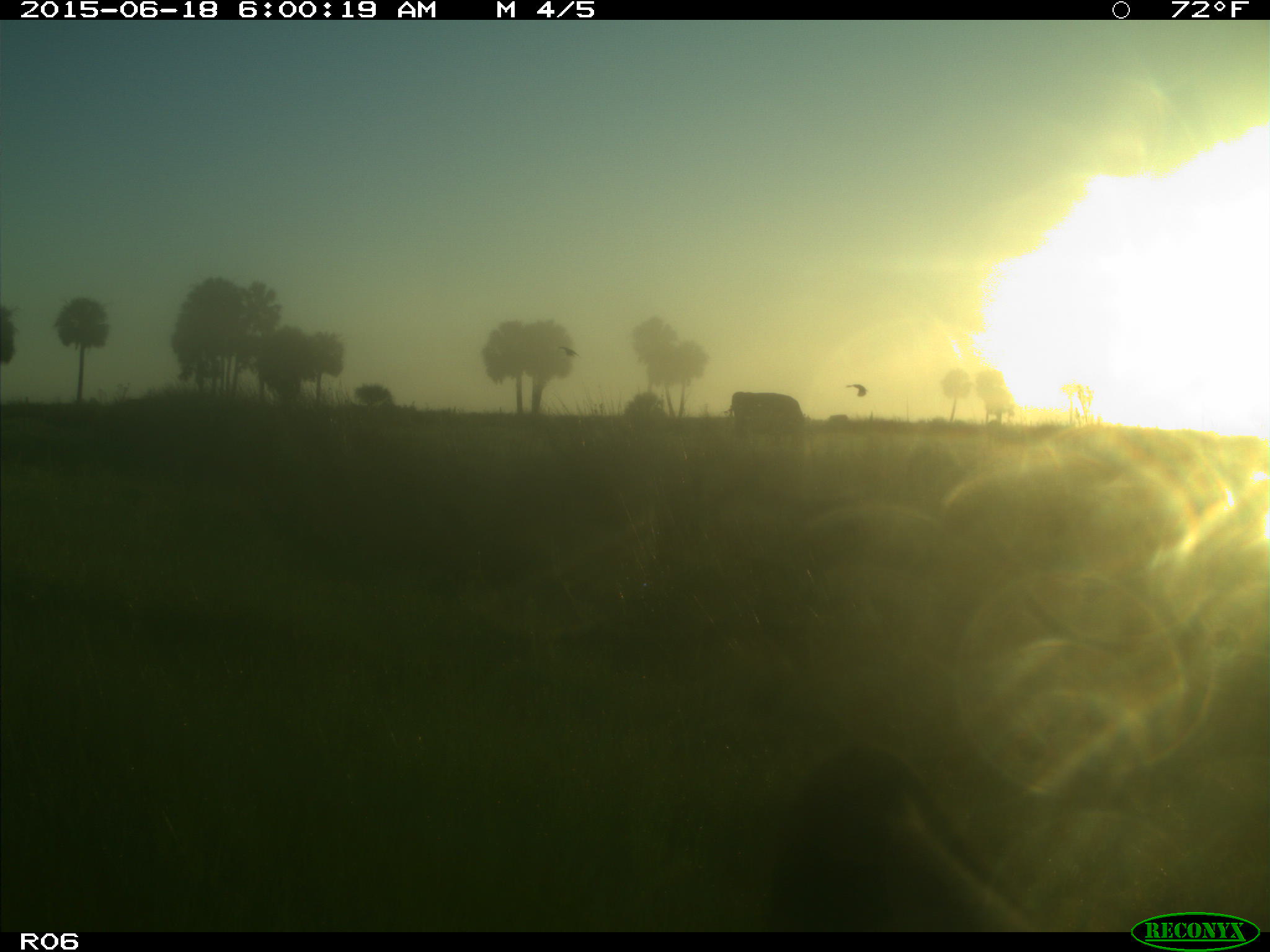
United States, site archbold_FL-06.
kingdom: Animalia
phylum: Chordata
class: Mammalia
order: Artiodactyla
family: Bovidae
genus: Bos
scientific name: Bos taurus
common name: domestic cow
Bos taurus (domestic cow).